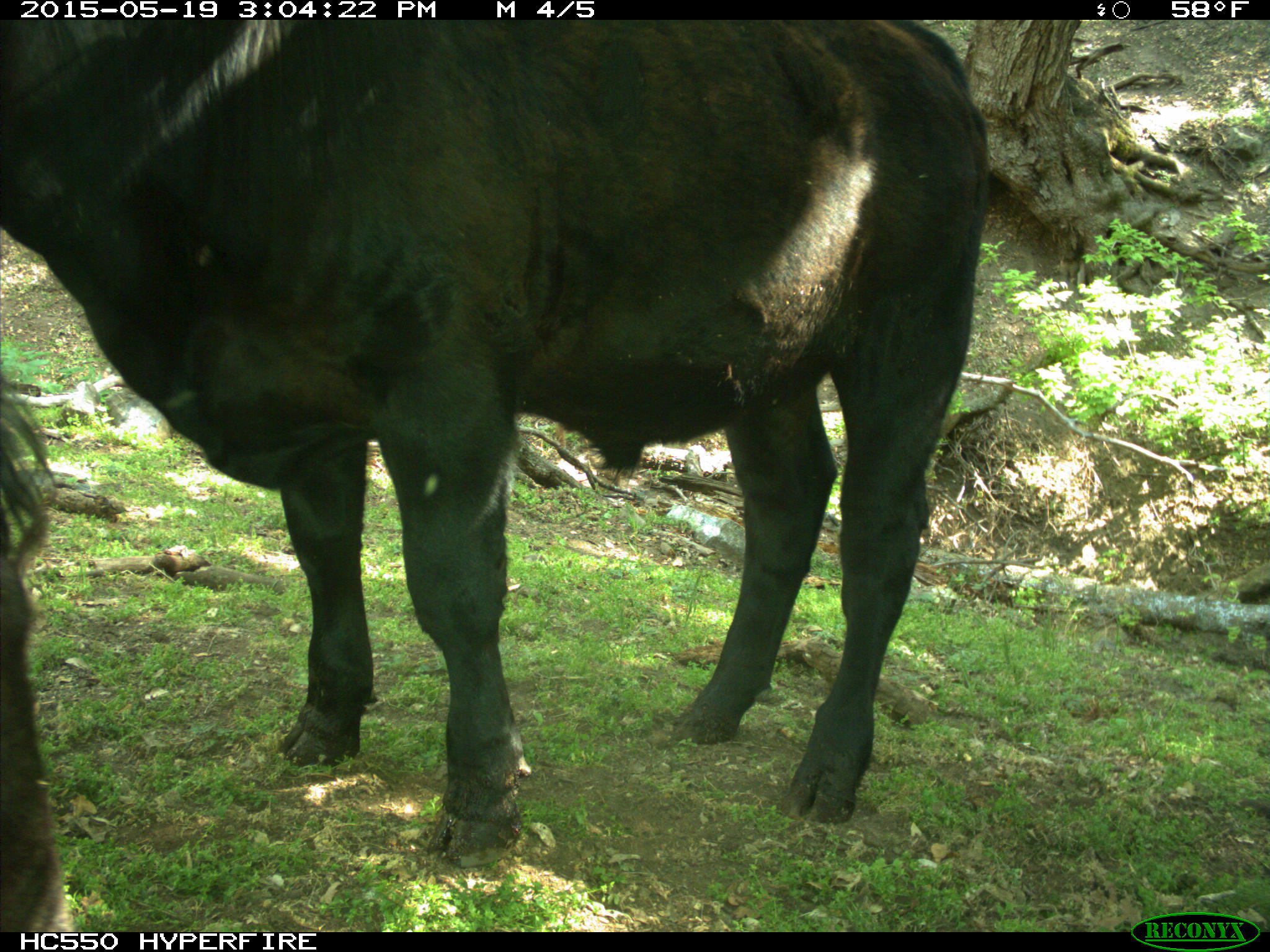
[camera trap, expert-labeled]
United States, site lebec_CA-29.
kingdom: Animalia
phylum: Chordata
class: Mammalia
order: Artiodactyla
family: Bovidae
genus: Bos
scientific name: Bos taurus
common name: domestic cow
Bos taurus (domestic cow).